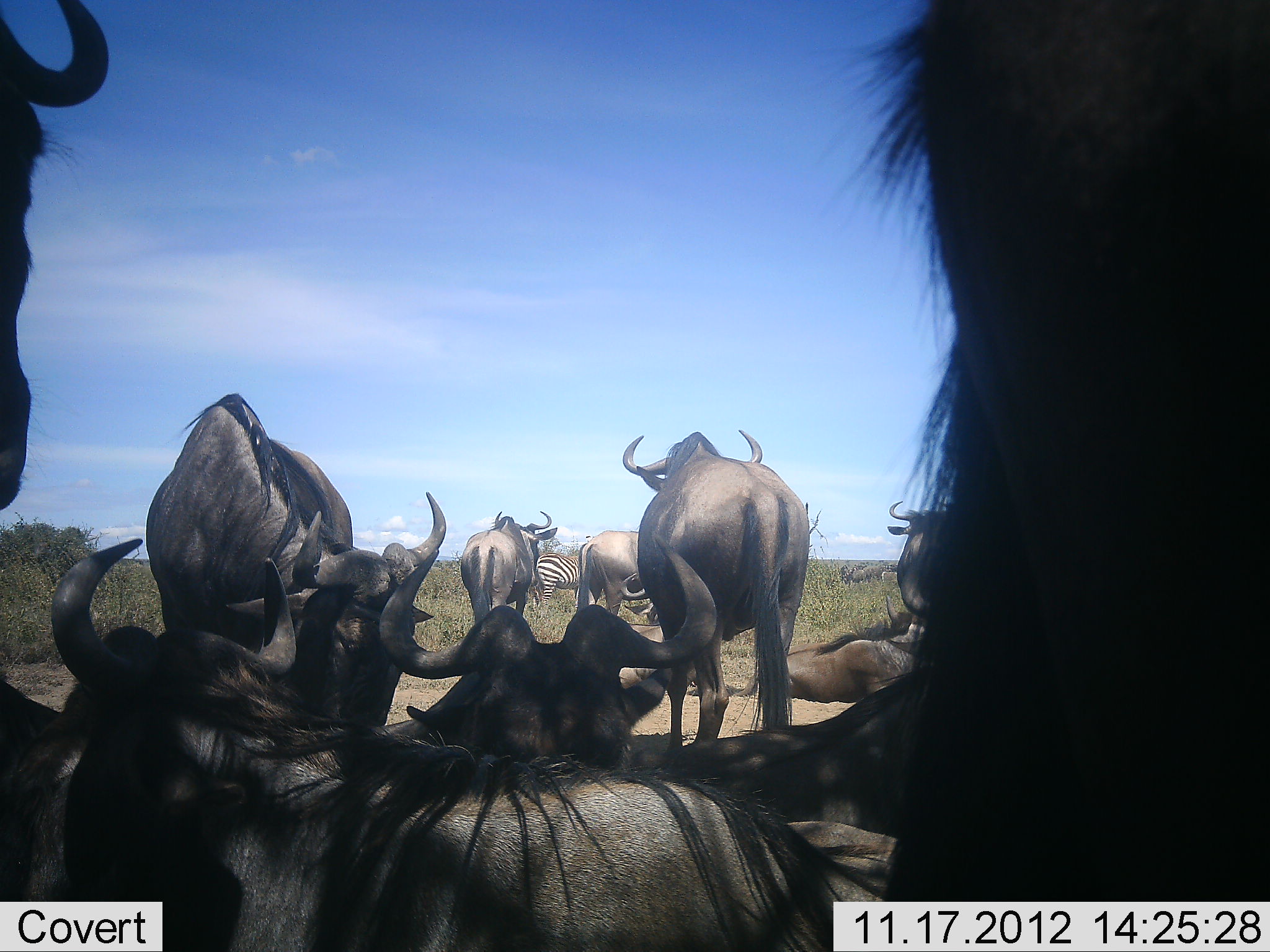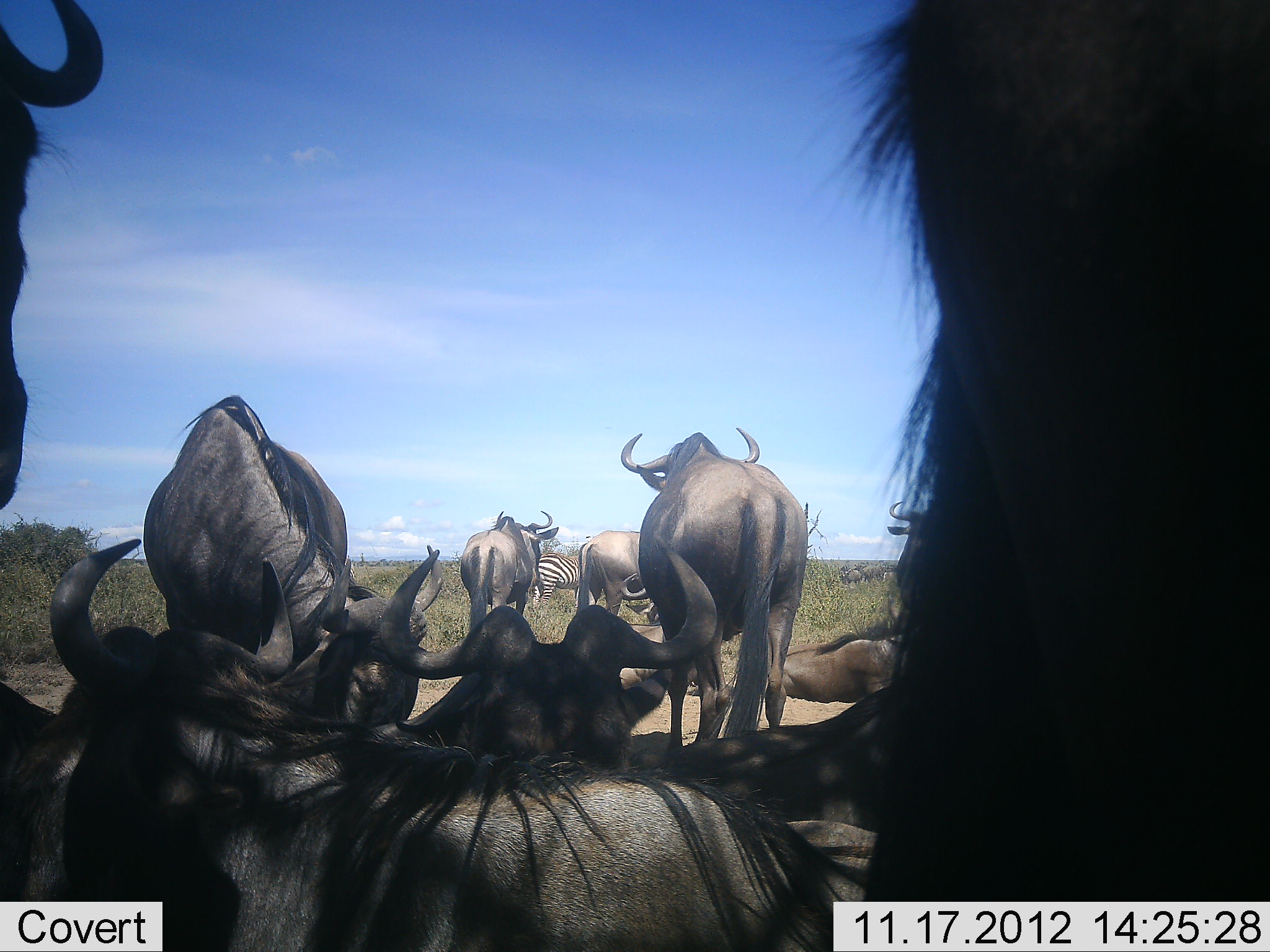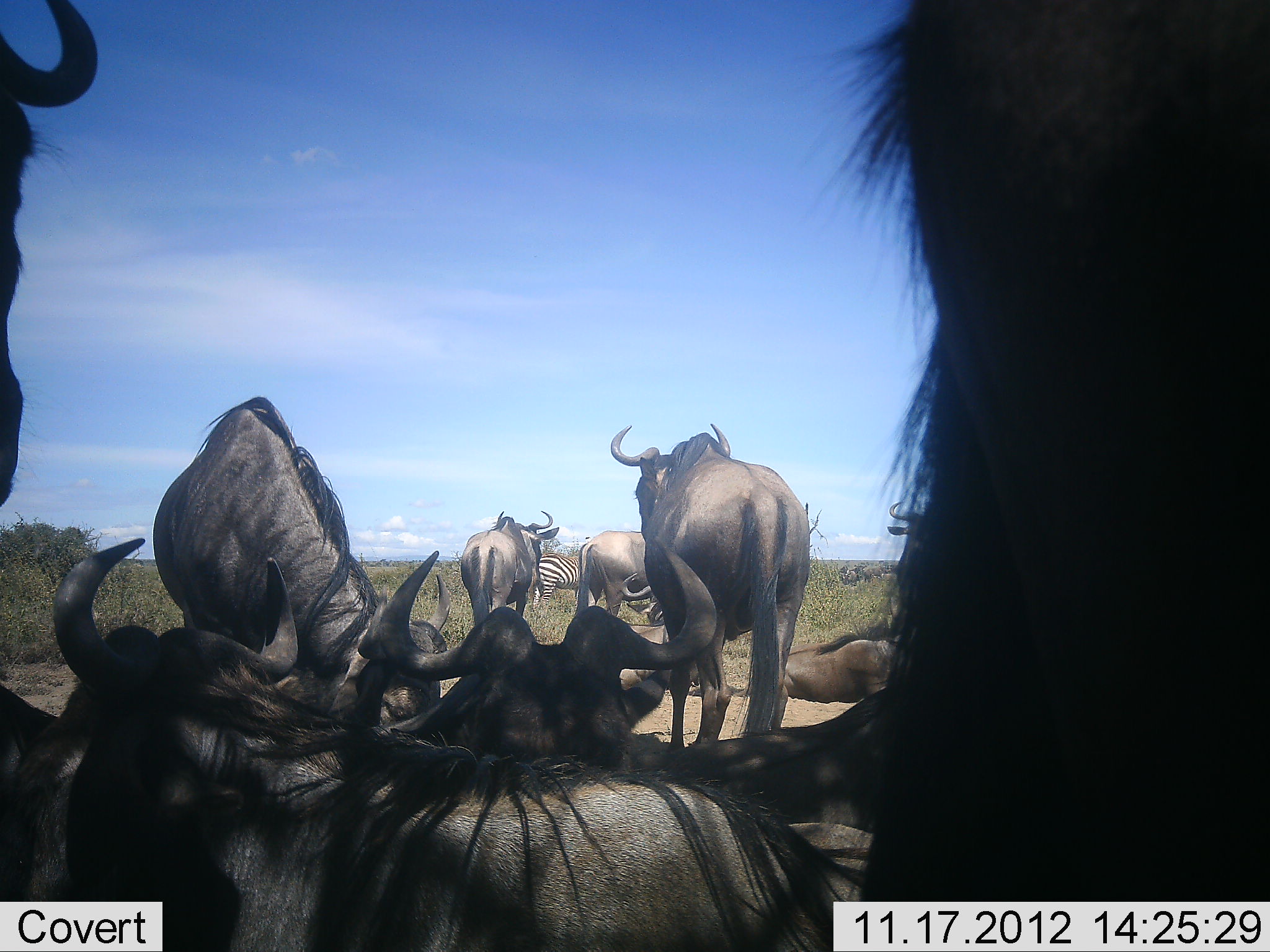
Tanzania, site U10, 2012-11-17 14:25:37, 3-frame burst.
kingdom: Animalia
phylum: Chordata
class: Mammalia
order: Artiodactyla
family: Bovidae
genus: Connochaetes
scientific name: Connochaetes taurinus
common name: blue wildebeest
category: wildebeest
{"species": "wildebeest (blue wildebeest) (Connochaetes taurinus)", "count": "10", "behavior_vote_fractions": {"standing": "73%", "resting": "91%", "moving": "9%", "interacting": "0%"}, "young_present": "0%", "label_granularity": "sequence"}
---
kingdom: Animalia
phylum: Chordata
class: Mammalia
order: Perissodactyla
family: Equidae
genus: Equus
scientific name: Equus quagga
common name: plains zebra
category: zebra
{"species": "zebra (plains zebra) (Equus quagga)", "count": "1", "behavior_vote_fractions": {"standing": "90%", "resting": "0%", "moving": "0%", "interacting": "0%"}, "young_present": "0%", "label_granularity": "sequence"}